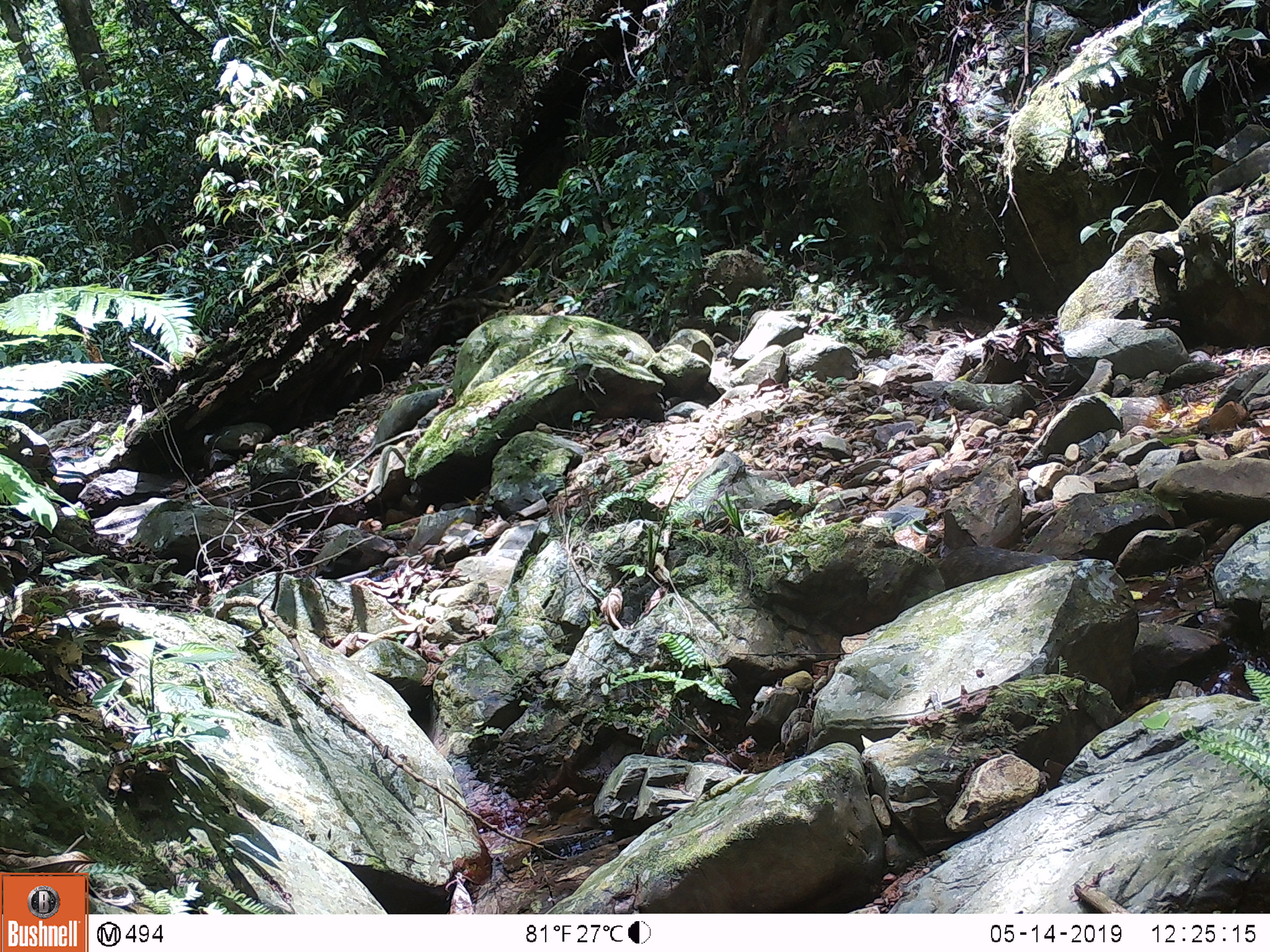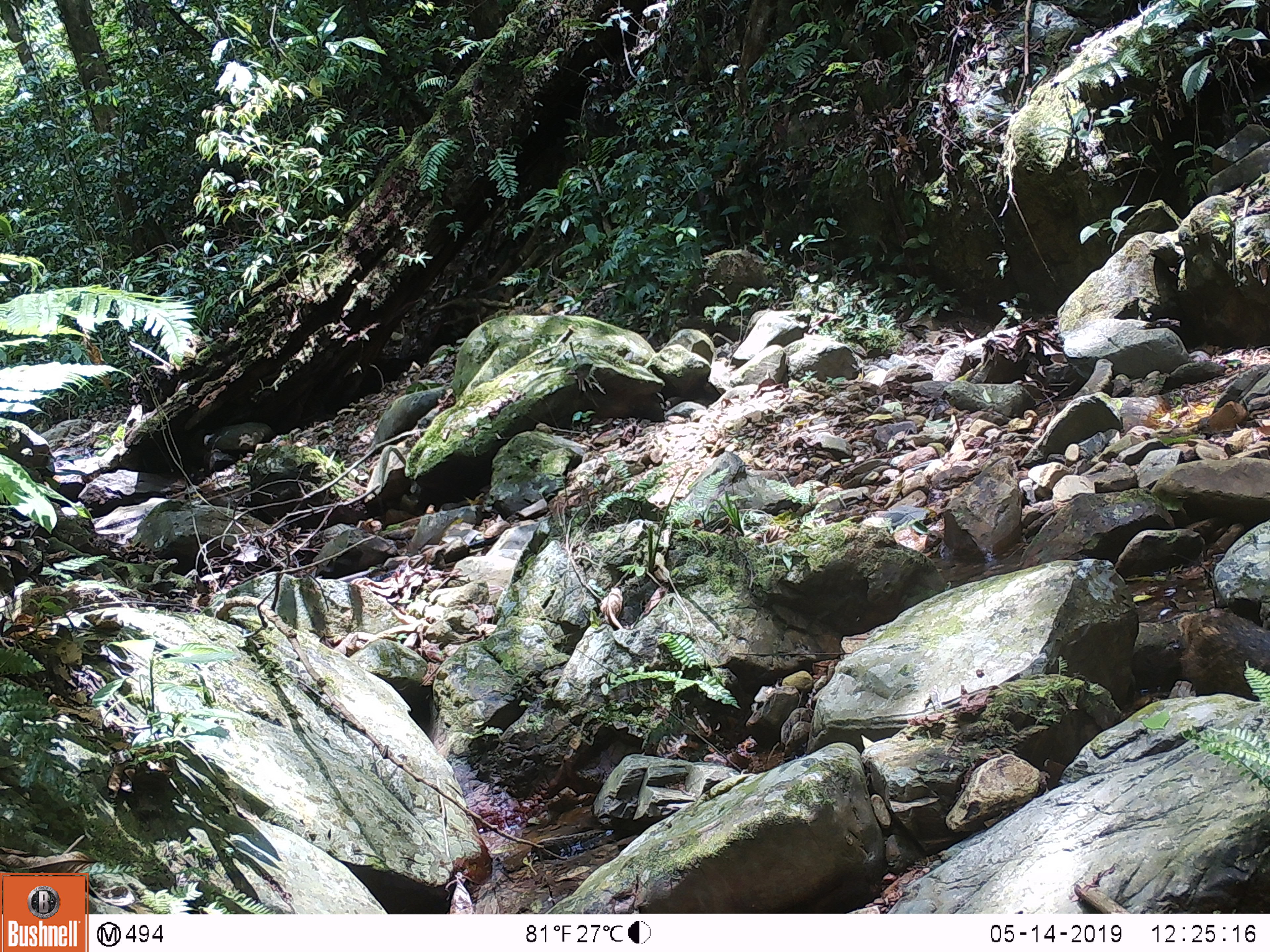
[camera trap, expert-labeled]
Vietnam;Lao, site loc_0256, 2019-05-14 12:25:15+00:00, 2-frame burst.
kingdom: Animalia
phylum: Chordata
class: Mammalia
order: Carnivora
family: Herpestidae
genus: Urva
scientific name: Urva urva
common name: crab-eating mongoose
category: crab eating mongoose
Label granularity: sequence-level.